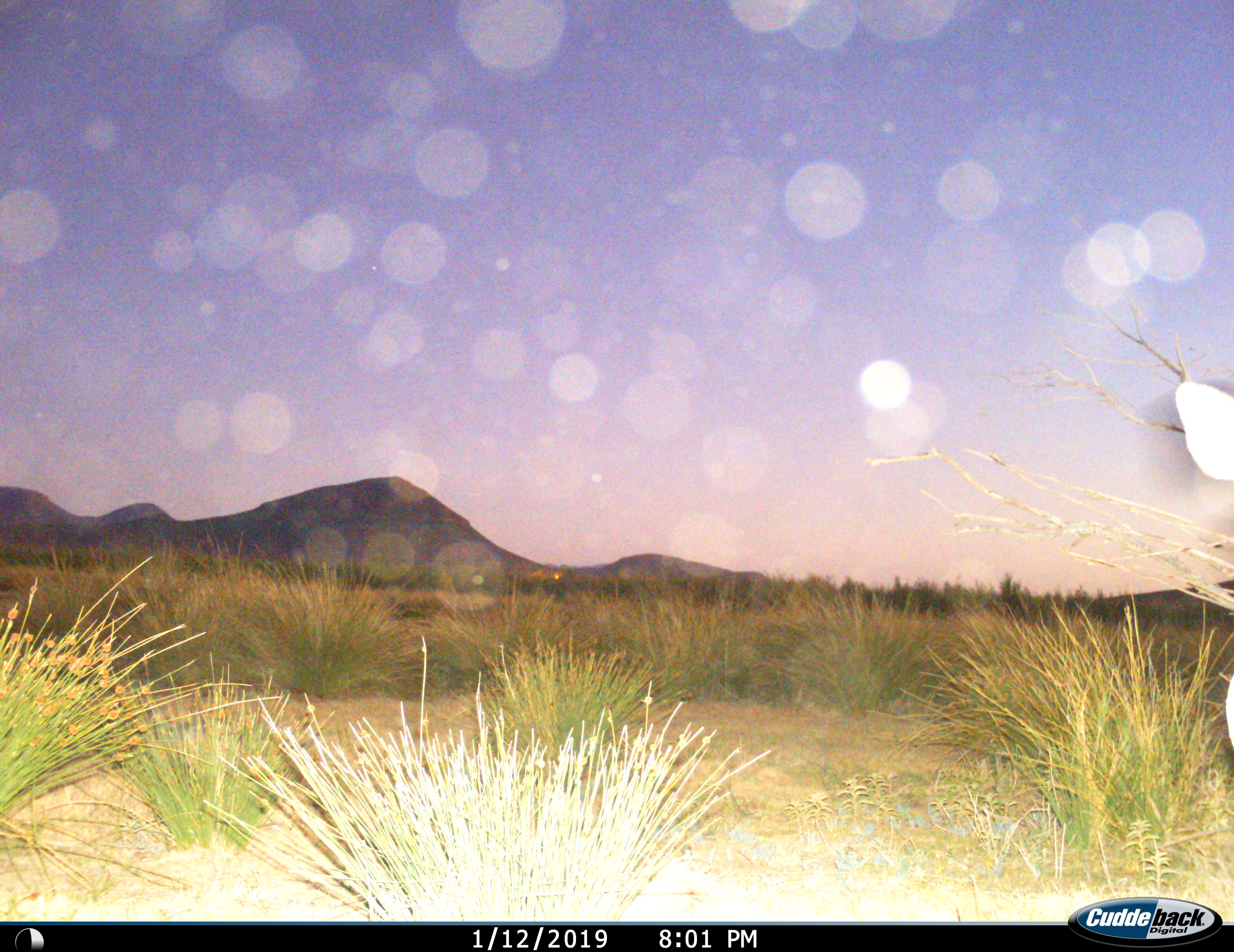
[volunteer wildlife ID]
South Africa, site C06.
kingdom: Animalia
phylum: Chordata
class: Mammalia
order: Artiodactyla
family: Bovidae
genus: Tragelaphus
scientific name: Tragelaphus strepsiceros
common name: greater kudu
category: kudu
Kudu (greater kudu) (Tragelaphus strepsiceros), count 1. Behavior (volunteer vote fractions): standing 75%, resting 0%, moving 25%, interacting 0%. Young present (vote fraction): 0%. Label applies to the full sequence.